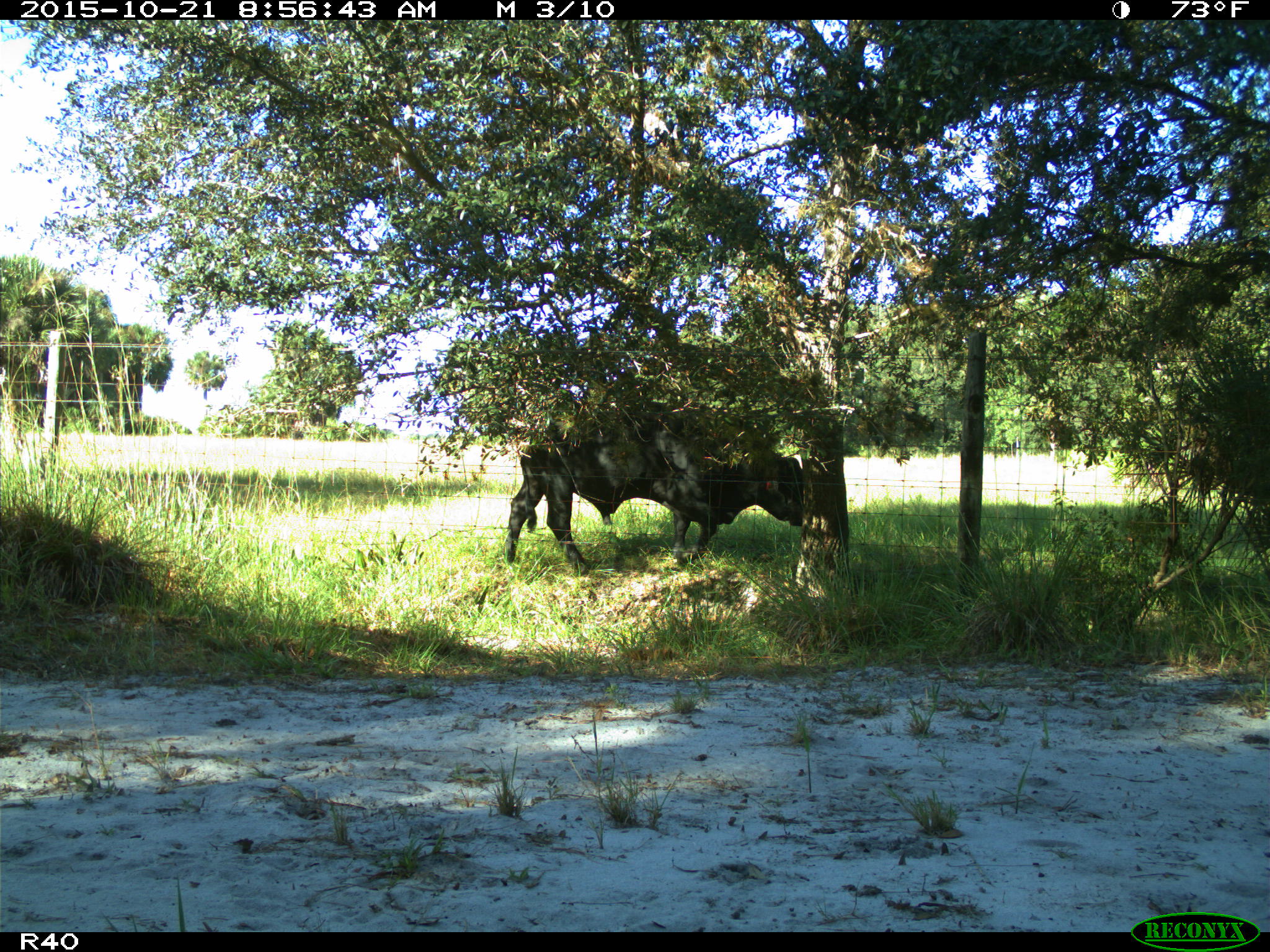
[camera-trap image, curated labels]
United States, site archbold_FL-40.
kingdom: Animalia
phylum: Chordata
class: Mammalia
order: Artiodactyla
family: Bovidae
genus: Bos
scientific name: Bos taurus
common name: domestic cow